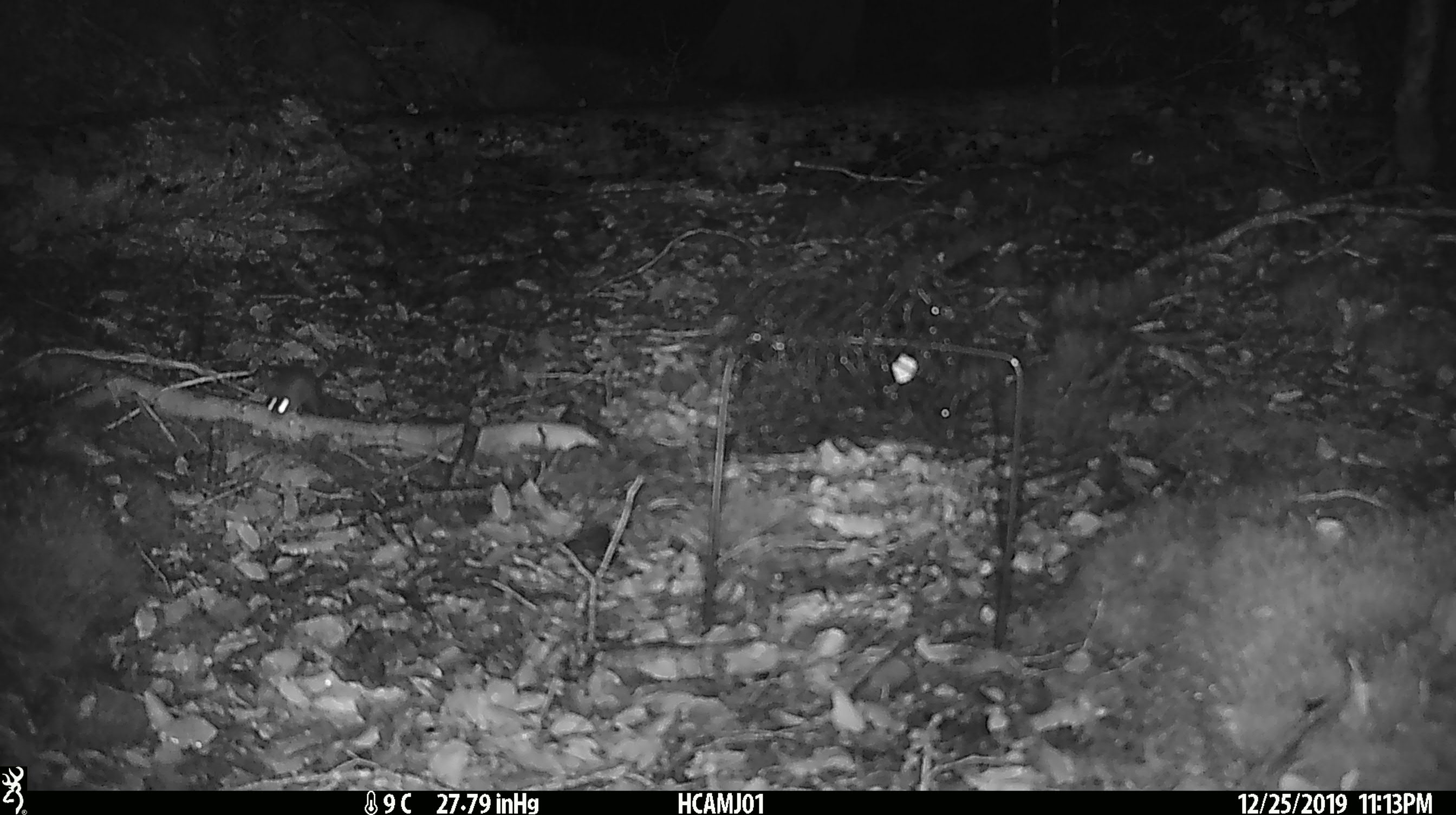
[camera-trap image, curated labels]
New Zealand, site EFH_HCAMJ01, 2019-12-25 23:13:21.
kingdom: Animalia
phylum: Chordata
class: Mammalia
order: Rodentia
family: Muridae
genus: Mus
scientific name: Mus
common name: mouse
Mouse (Mus).